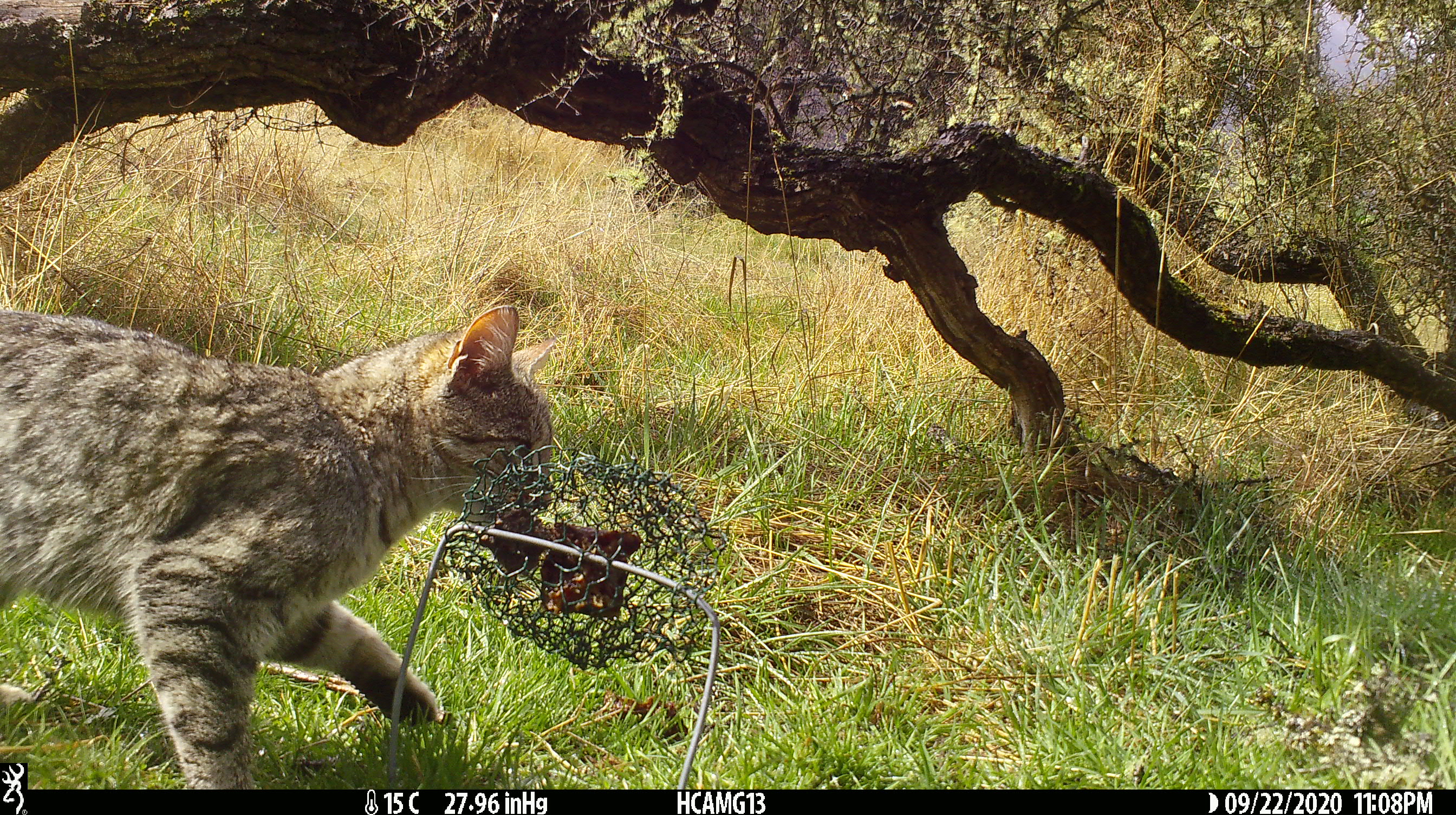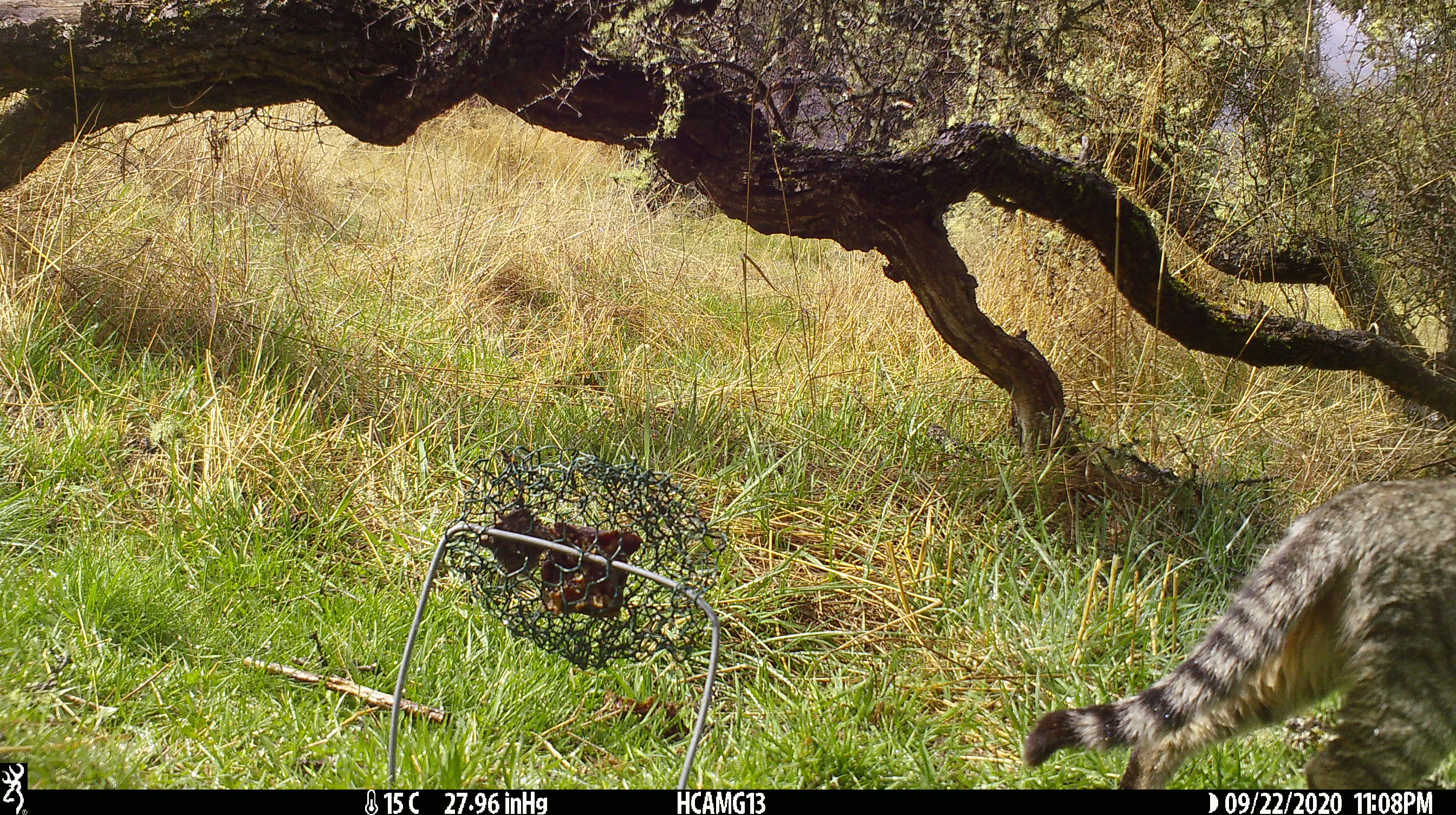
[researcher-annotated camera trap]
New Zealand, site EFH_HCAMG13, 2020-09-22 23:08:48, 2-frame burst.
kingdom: Animalia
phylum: Chordata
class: Mammalia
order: Carnivora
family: Felidae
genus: Felis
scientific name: Felis catus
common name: domestic cat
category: cat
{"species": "cat (domestic cat) (Felis catus)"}